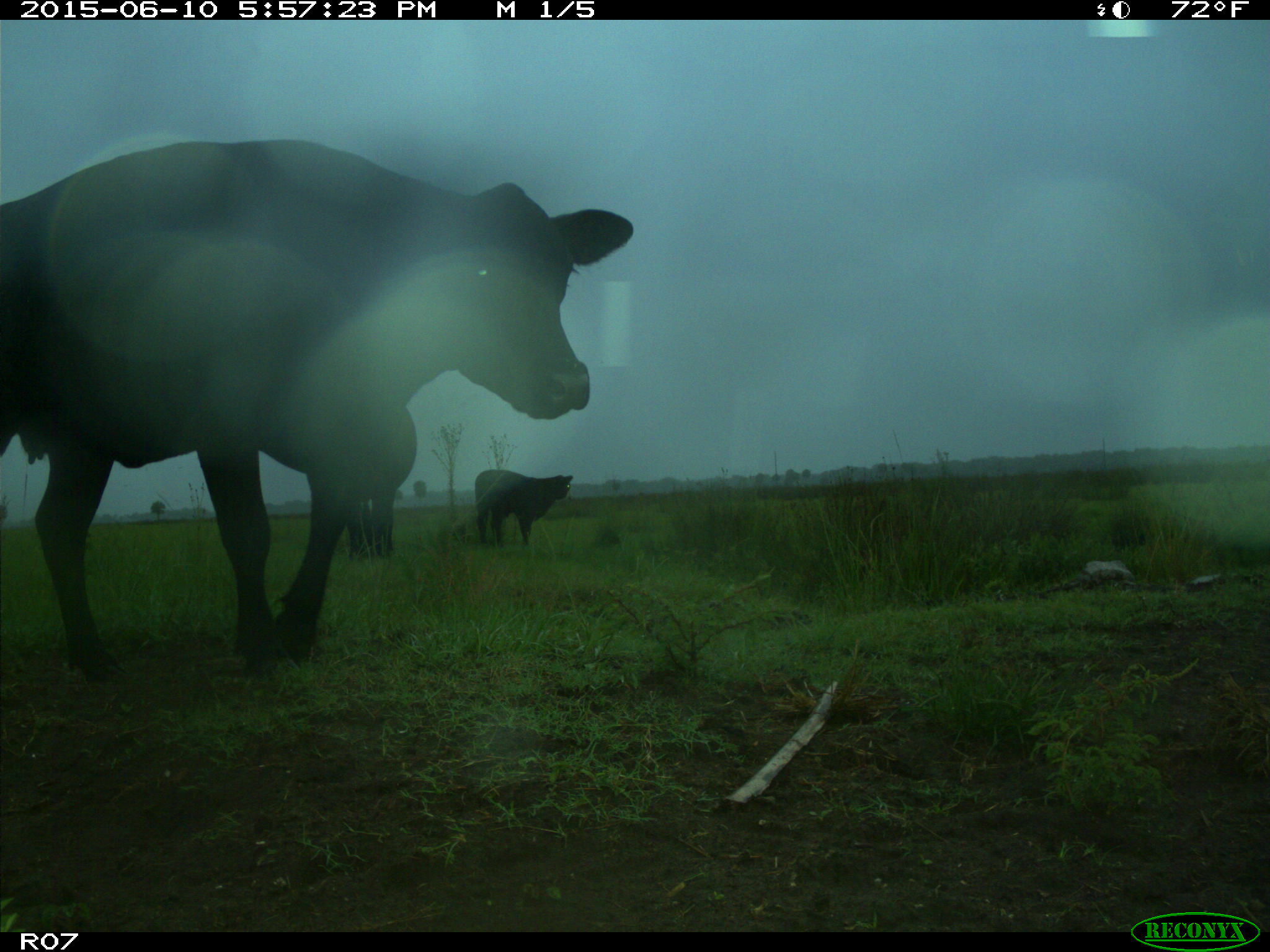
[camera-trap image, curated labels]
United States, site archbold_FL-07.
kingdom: Animalia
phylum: Chordata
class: Mammalia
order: Artiodactyla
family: Bovidae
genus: Bos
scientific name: Bos taurus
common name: domestic cow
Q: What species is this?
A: Bos taurus (domestic cow).